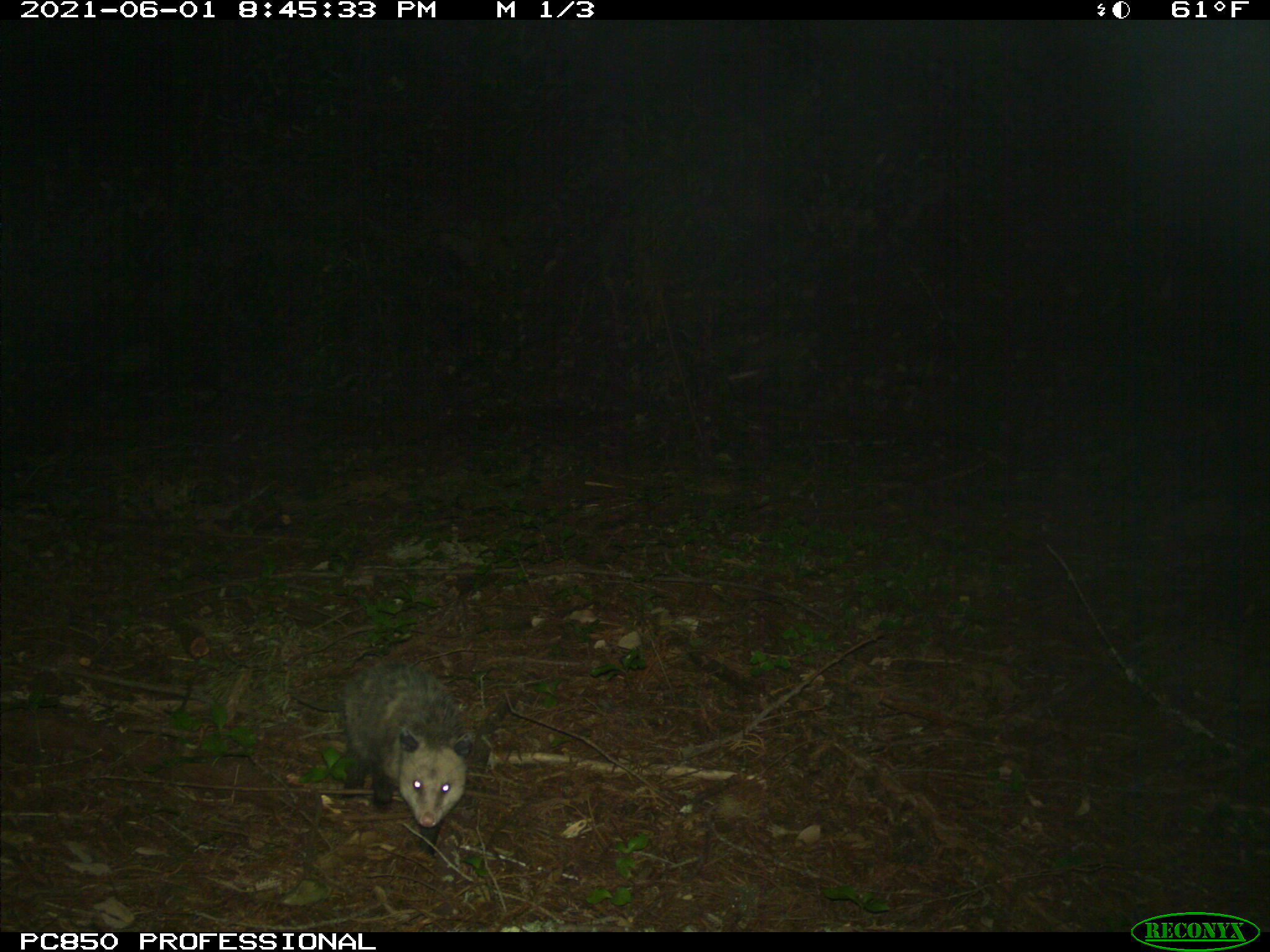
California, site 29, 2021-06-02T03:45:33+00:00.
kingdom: Animalia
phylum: Chordata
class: Mammalia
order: Didelphimorphia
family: Didelphidae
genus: Didelphis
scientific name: Didelphis virginiana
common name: virginia opossum